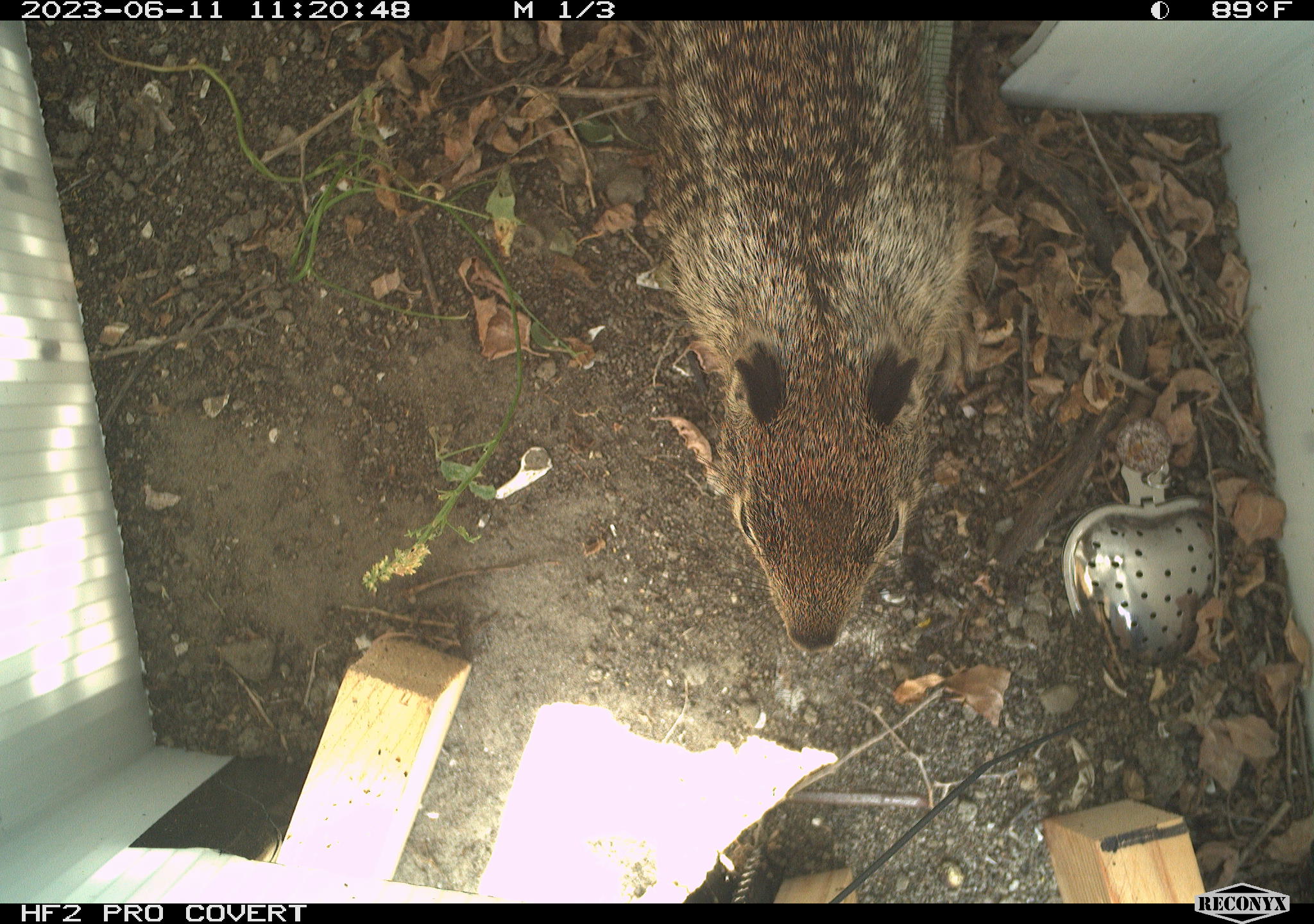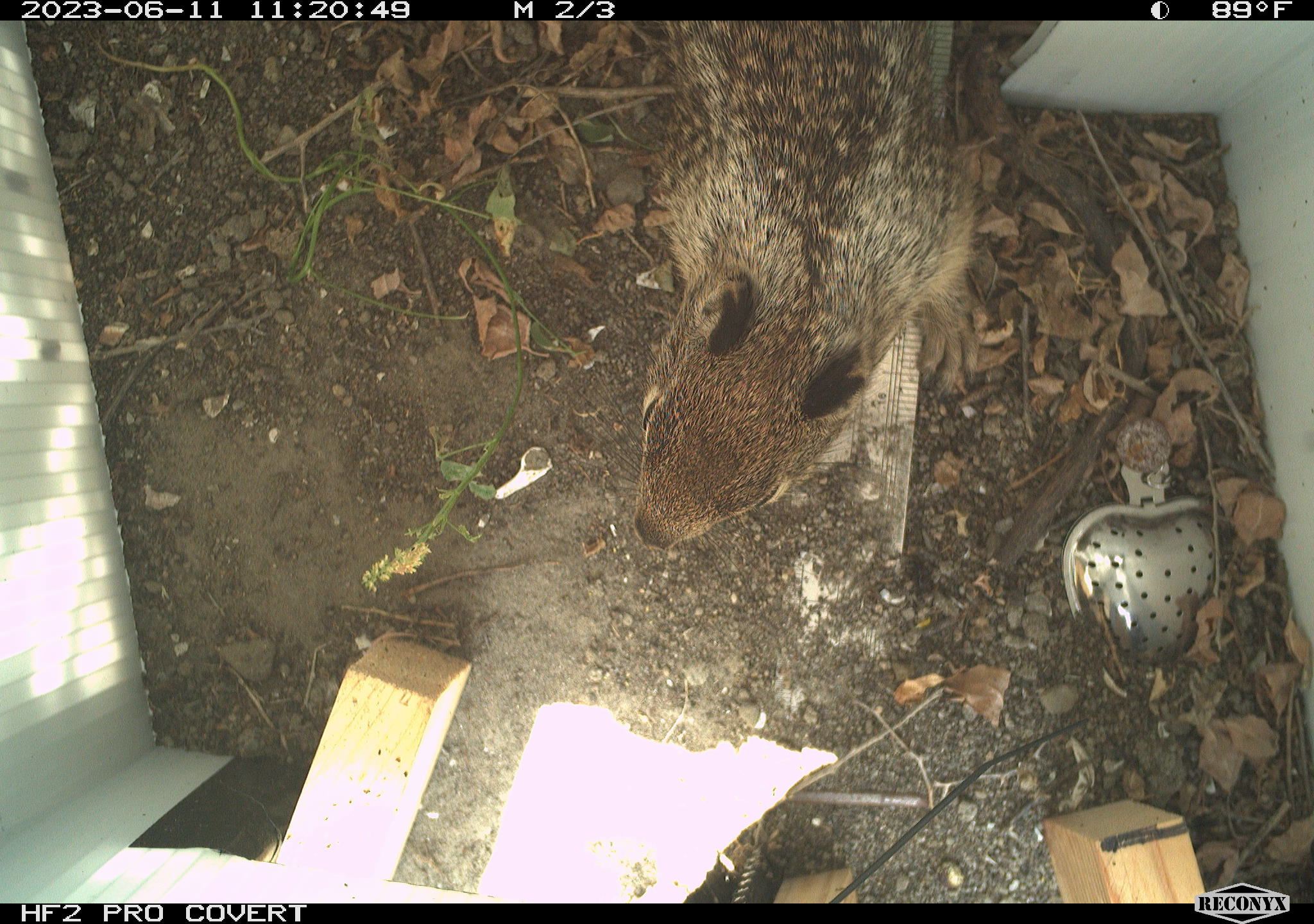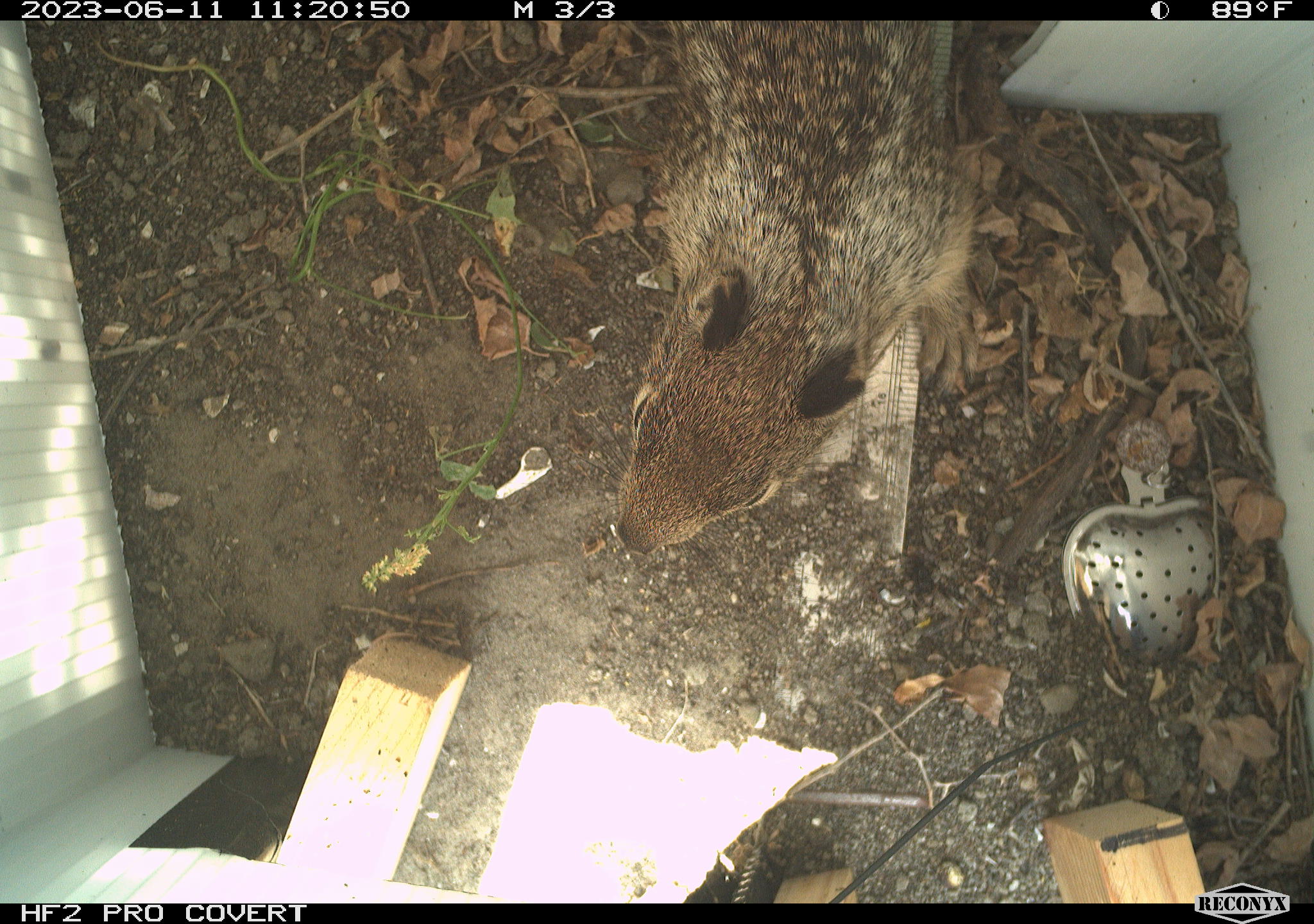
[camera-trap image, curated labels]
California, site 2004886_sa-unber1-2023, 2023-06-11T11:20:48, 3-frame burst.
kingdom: Animalia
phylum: Chordata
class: Mammalia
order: Rodentia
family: Sciuridae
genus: Otospermophilus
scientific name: Otospermophilus beecheyi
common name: california ground squirrel